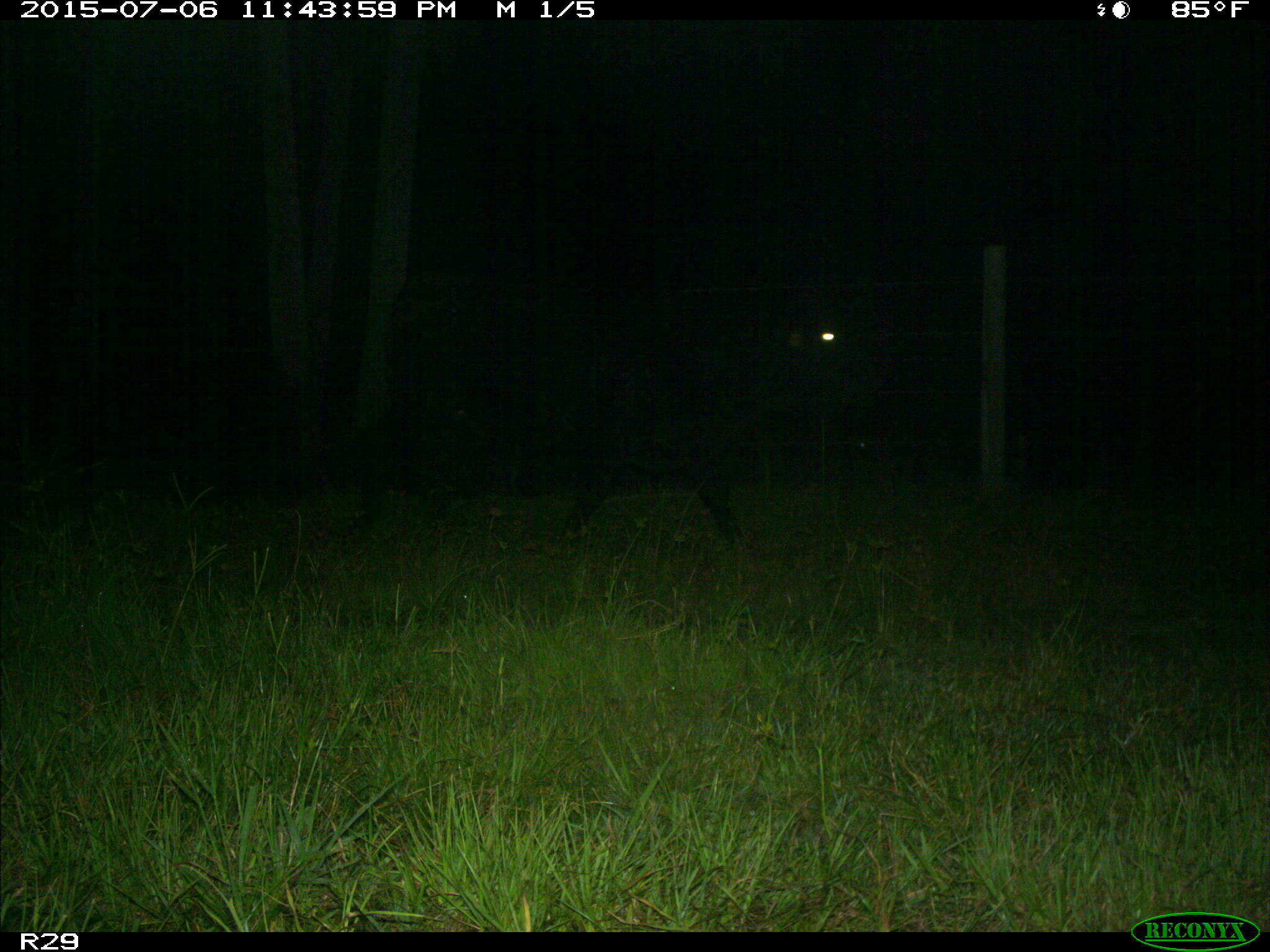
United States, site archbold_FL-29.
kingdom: Animalia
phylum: Chordata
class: Mammalia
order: Artiodactyla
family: Bovidae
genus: Bos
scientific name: Bos taurus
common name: domestic cow